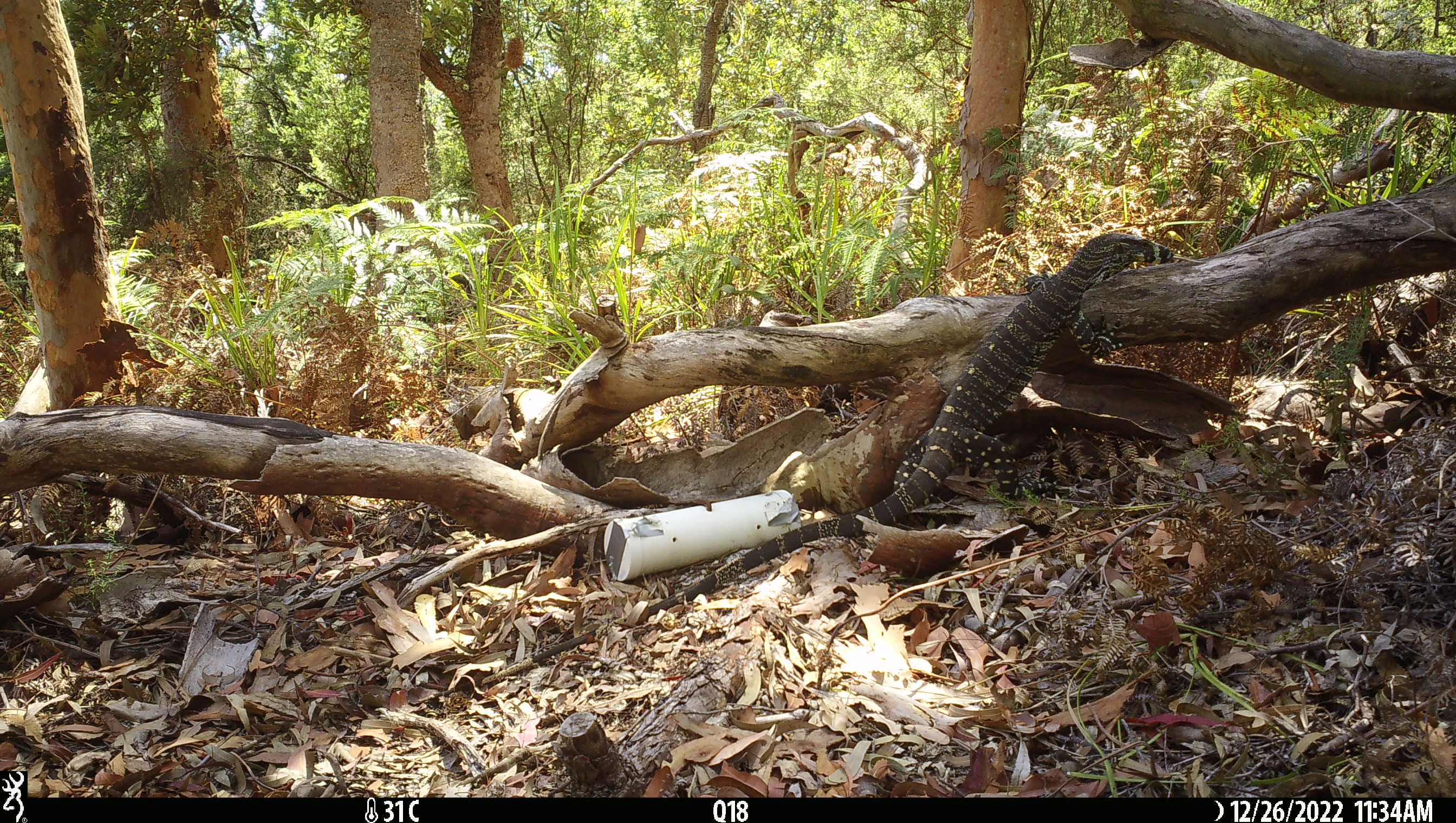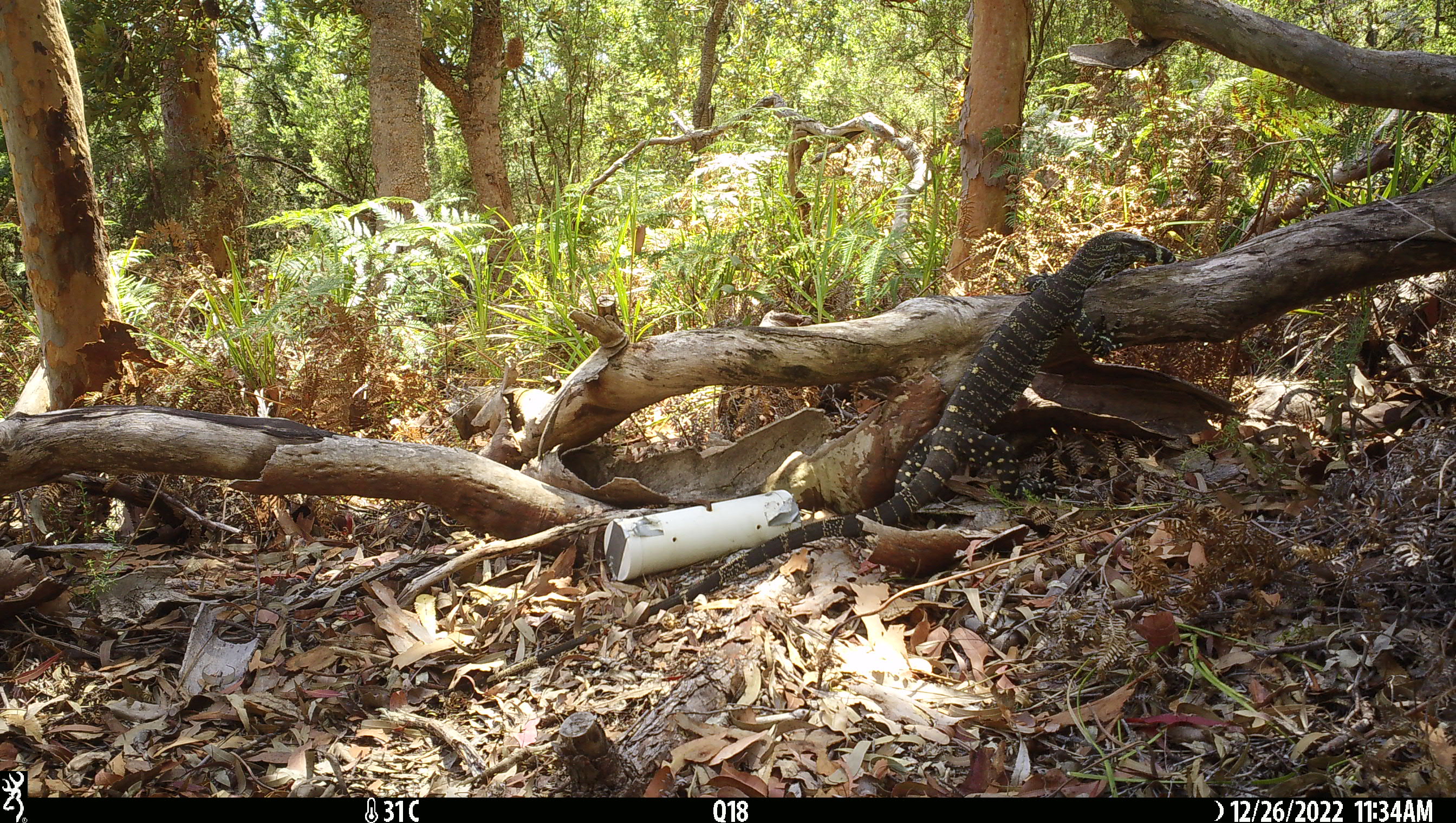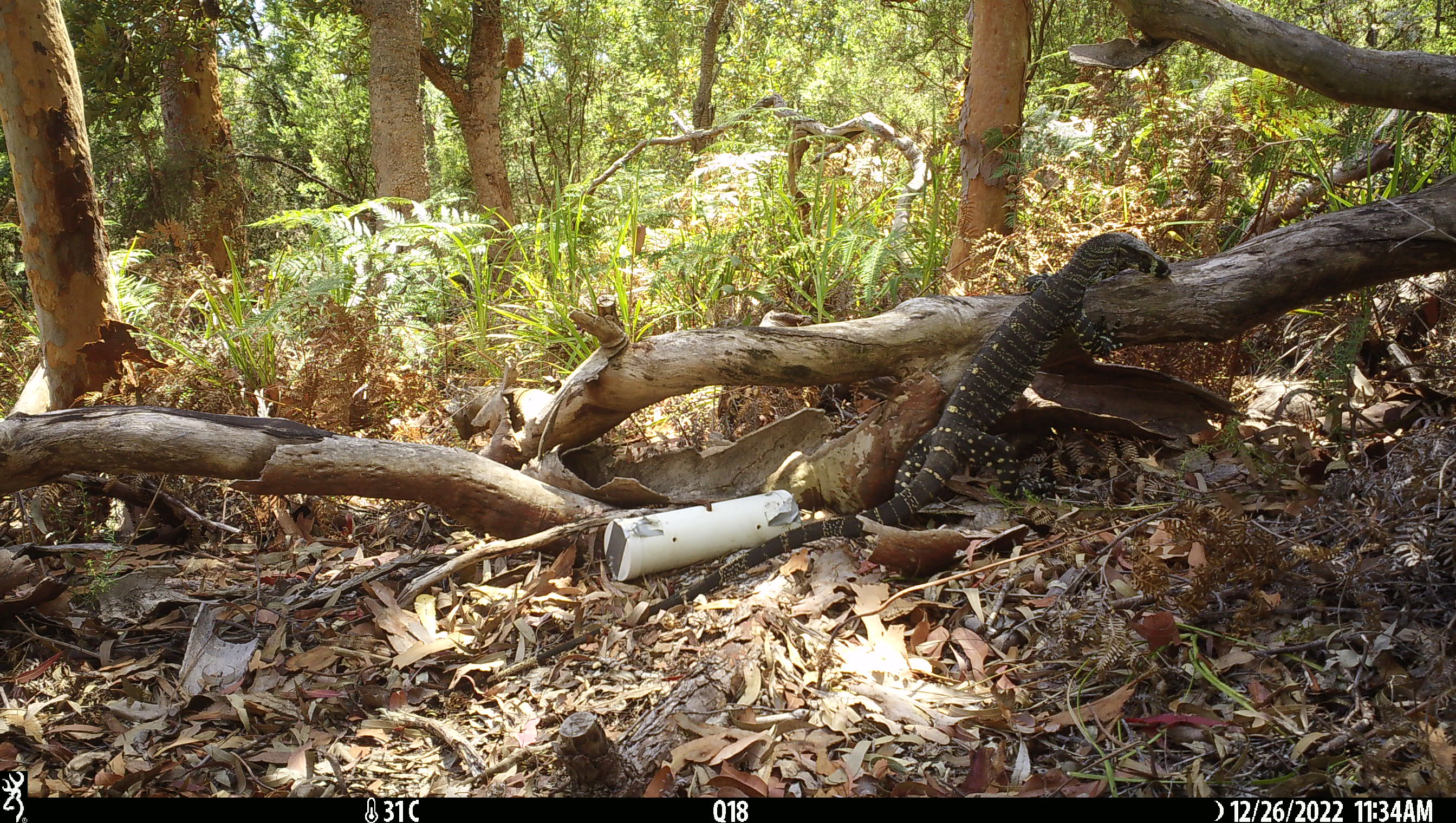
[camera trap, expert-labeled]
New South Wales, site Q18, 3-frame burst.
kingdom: Animalia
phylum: Chordata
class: Reptilia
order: Squamata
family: Varanidae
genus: Varanus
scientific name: Varanus varius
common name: lace monitor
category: goanna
Goanna (lace monitor) (Varanus varius).